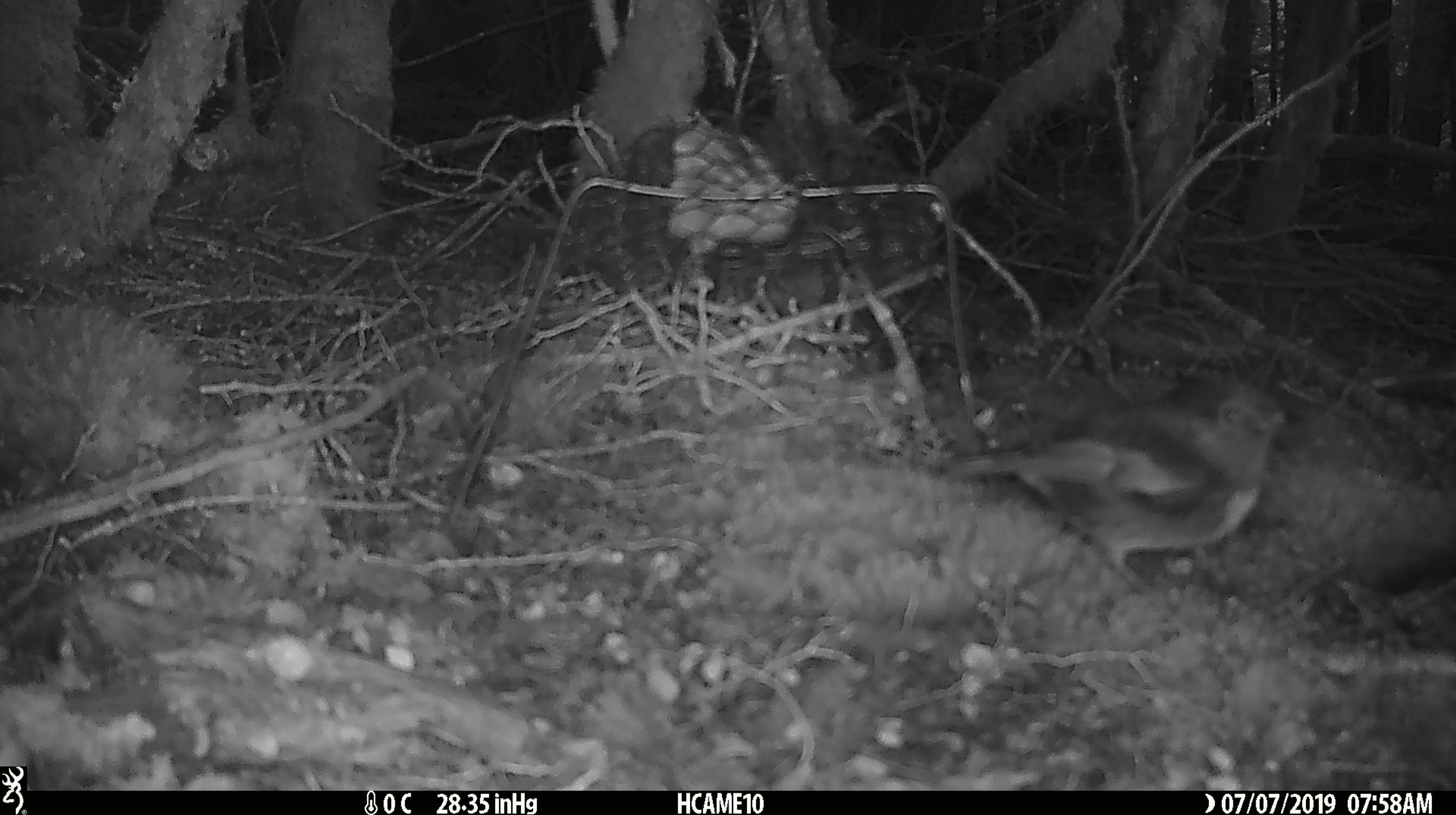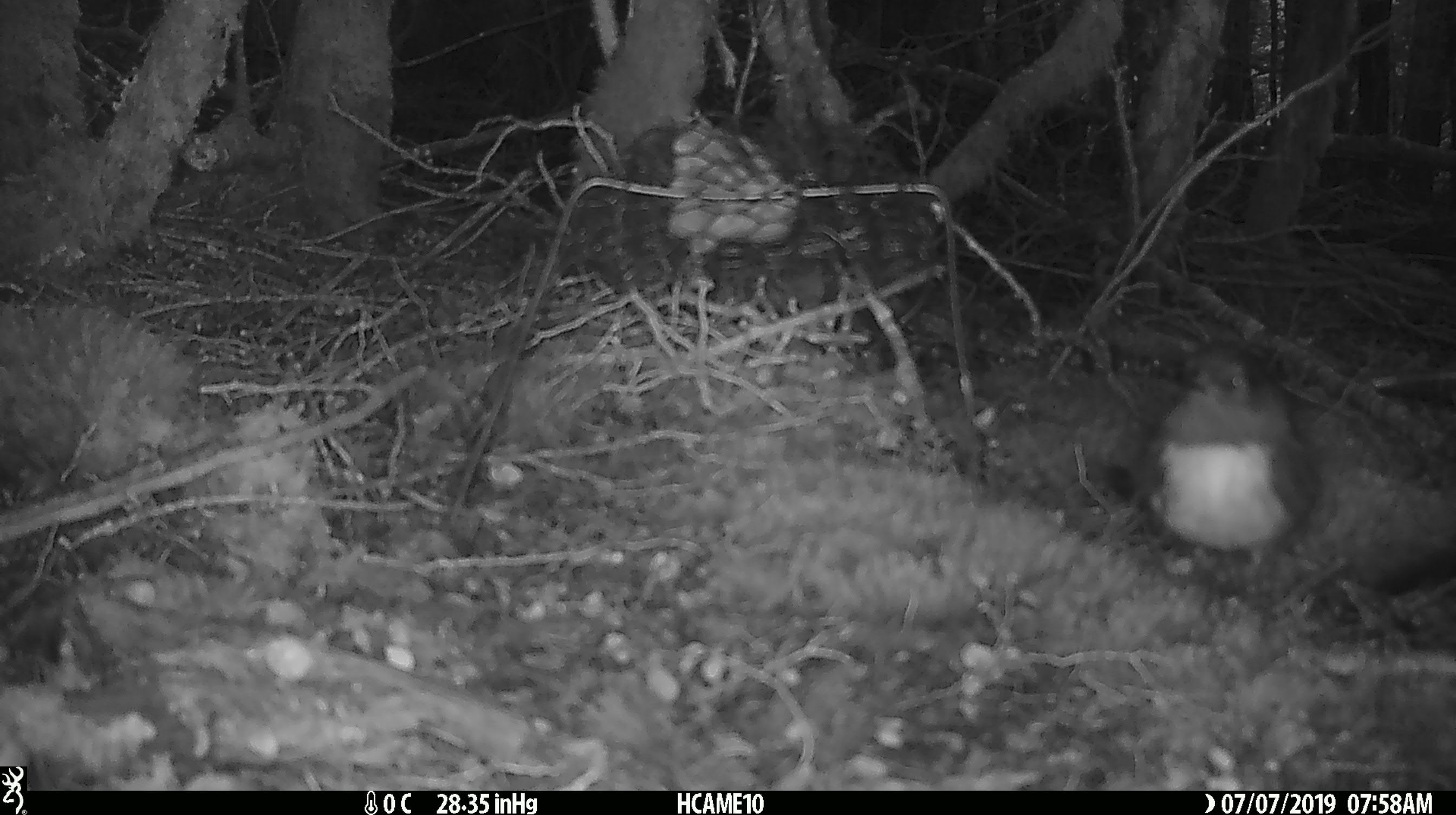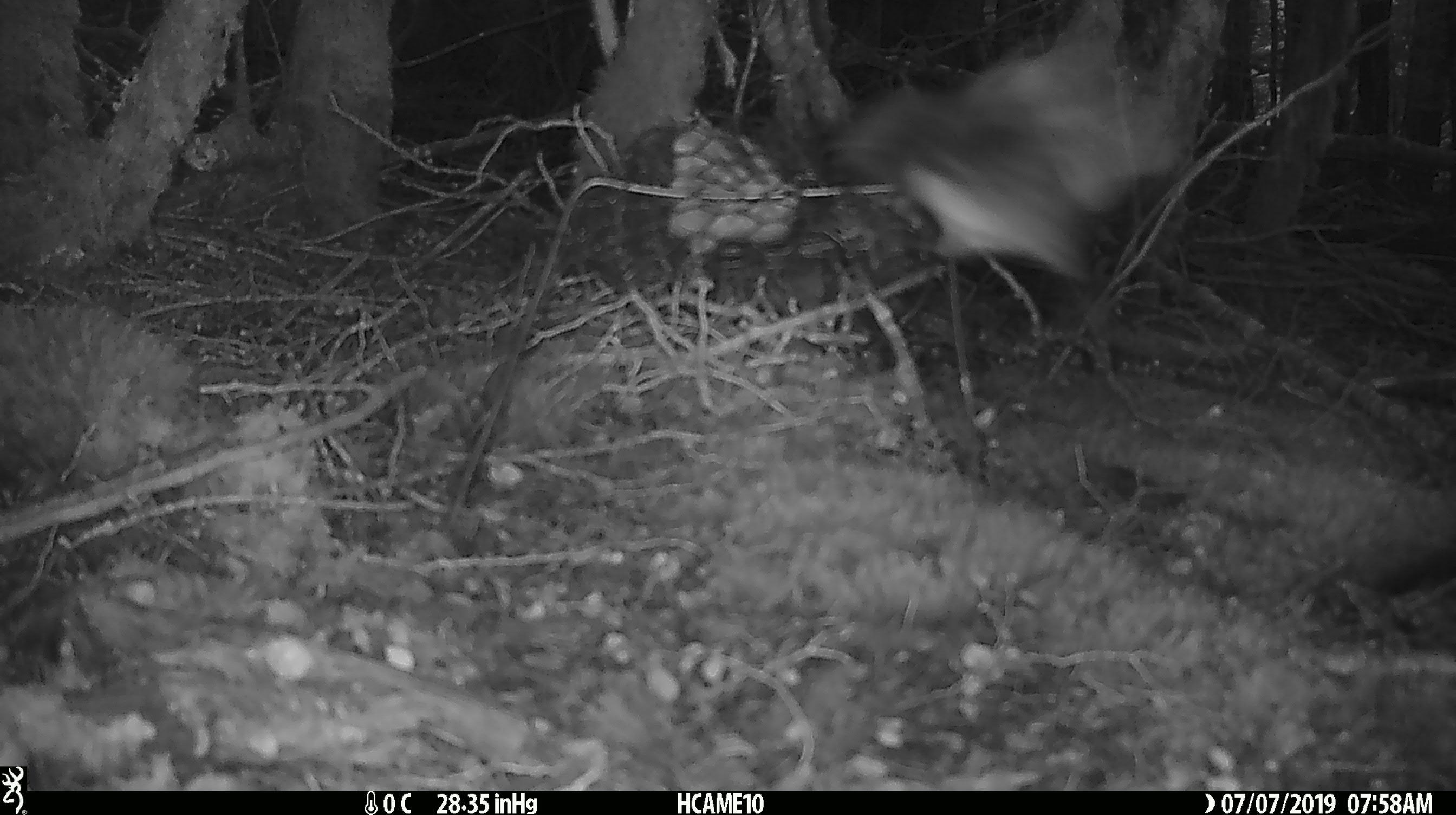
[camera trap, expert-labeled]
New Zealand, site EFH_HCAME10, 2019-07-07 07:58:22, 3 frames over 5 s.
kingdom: Animalia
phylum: Chordata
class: Aves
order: Passeriformes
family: Petroicidae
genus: Petroica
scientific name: Petroica australis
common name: new zealand robin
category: robin